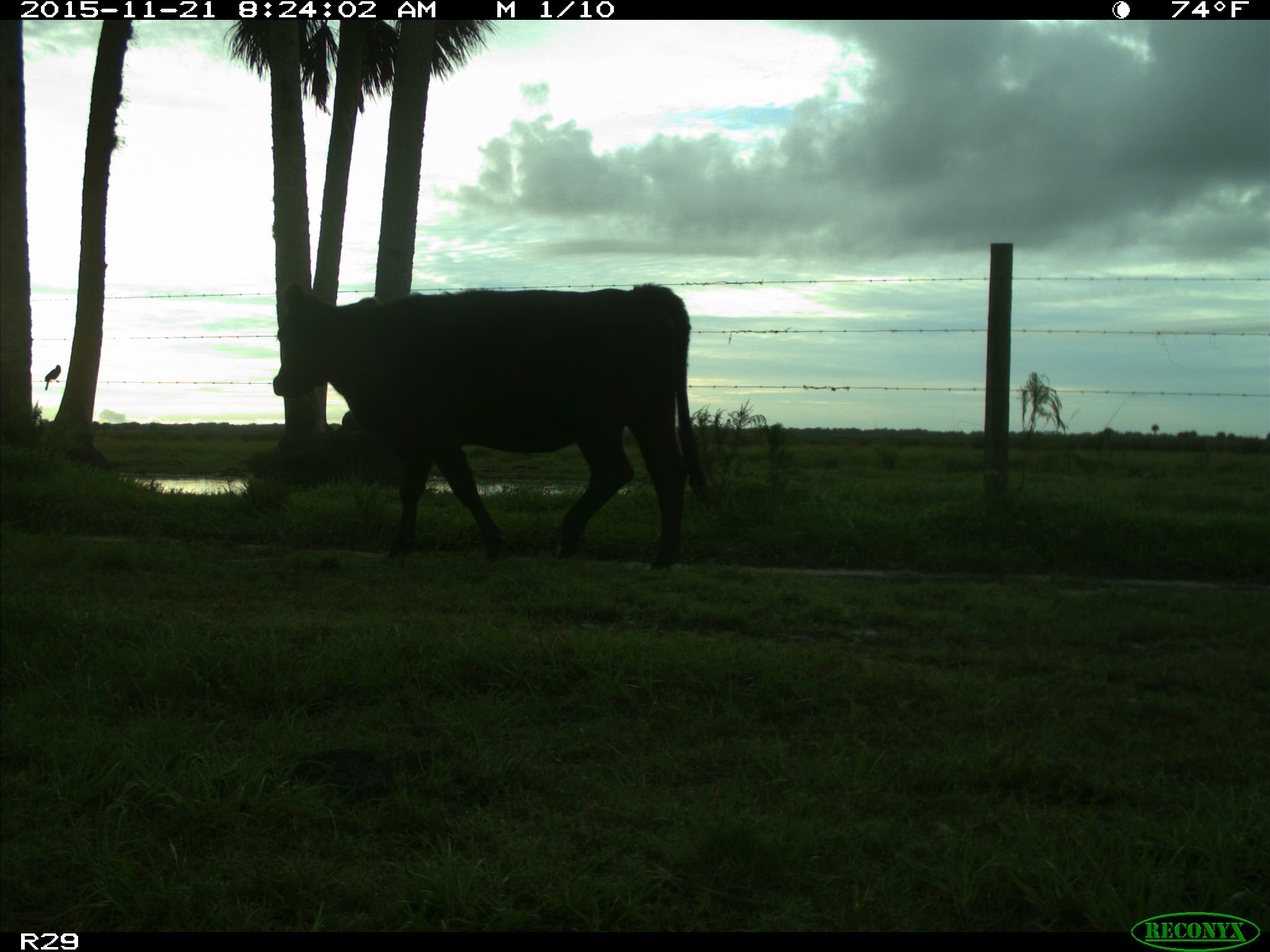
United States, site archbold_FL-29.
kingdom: Animalia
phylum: Chordata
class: Mammalia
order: Artiodactyla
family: Bovidae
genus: Bos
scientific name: Bos taurus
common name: domestic cow